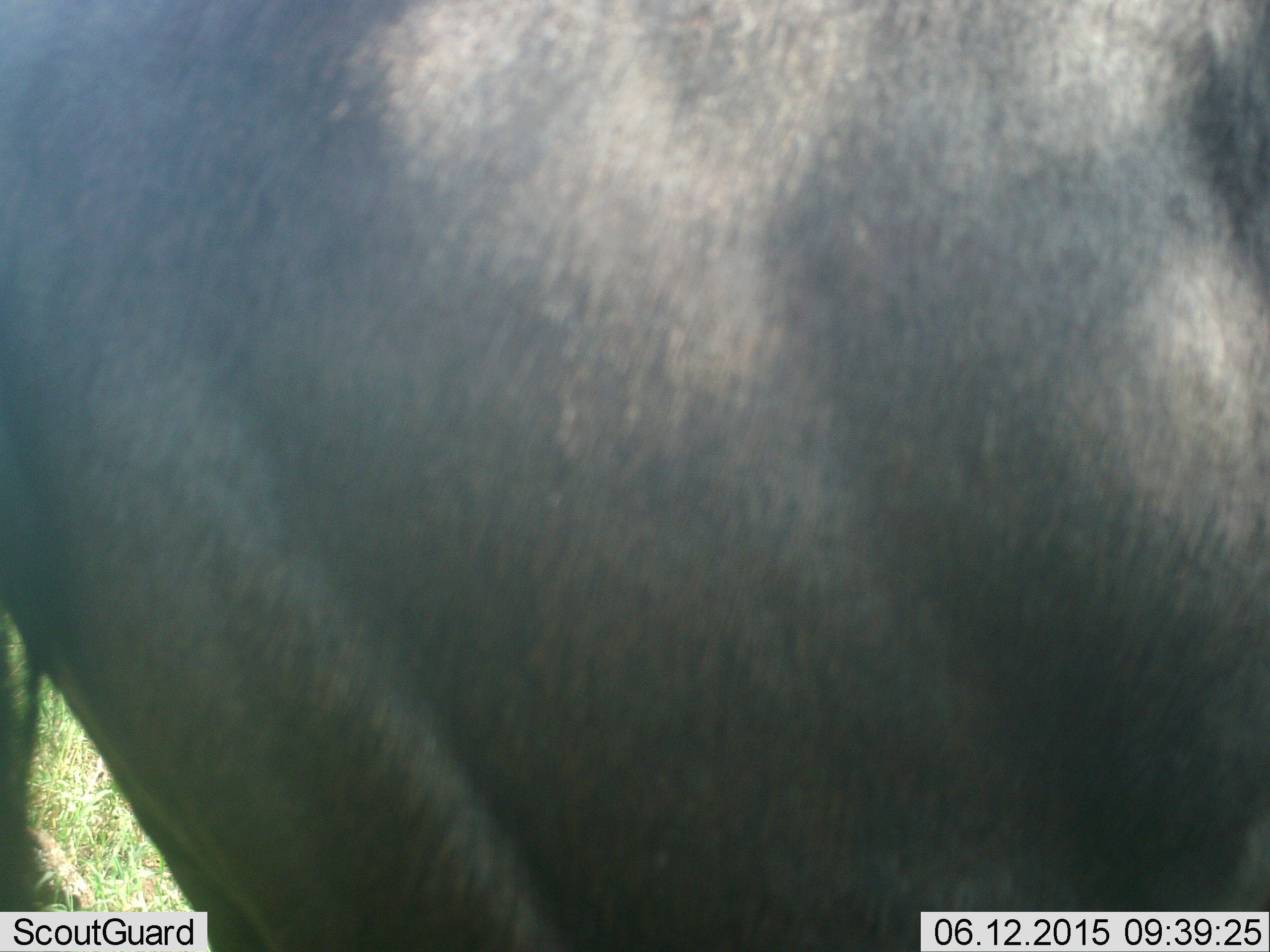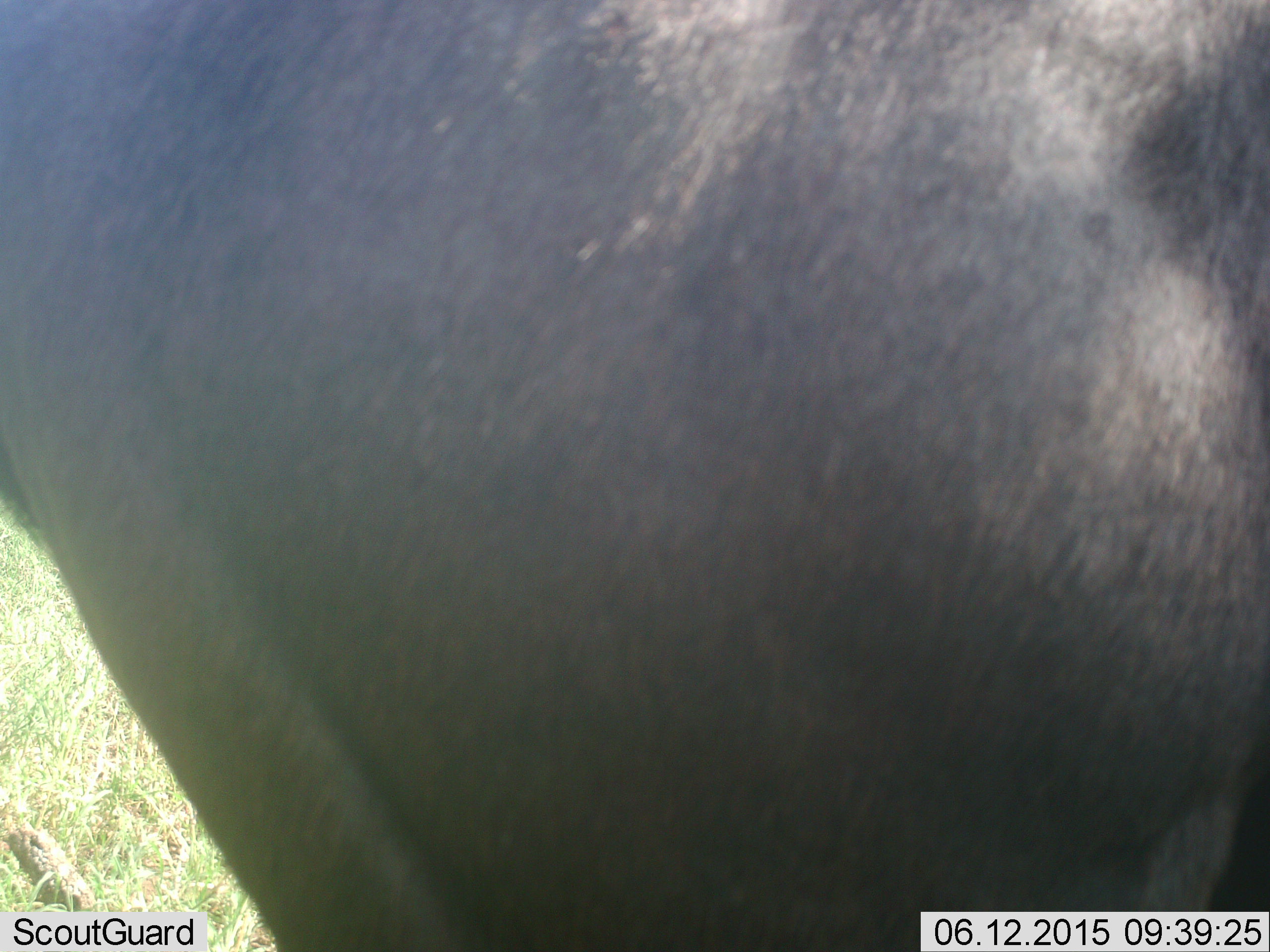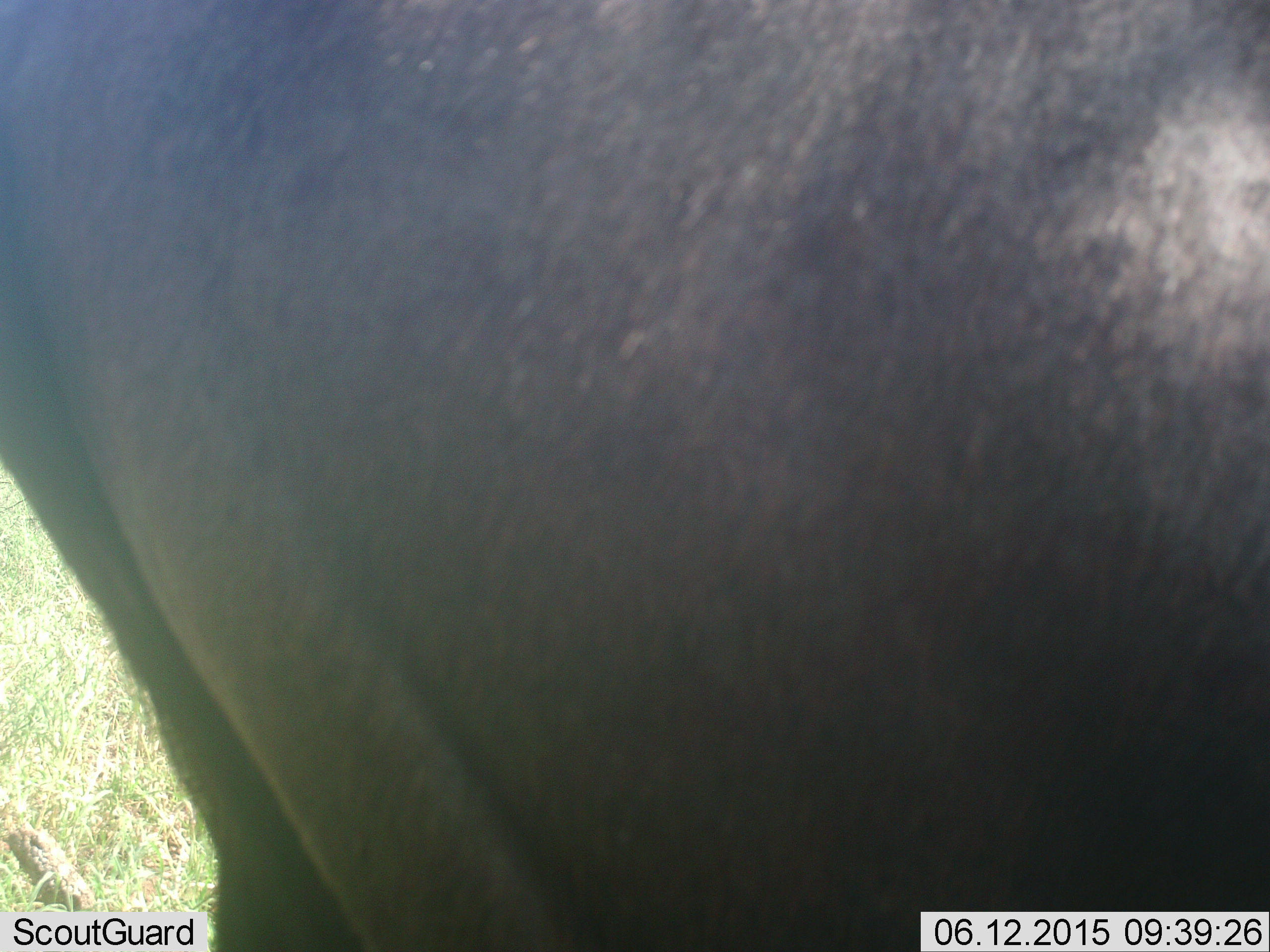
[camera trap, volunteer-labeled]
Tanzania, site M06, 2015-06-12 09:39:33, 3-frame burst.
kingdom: Animalia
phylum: Chordata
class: Mammalia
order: Artiodactyla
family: Bovidae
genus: Connochaetes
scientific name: Connochaetes taurinus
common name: blue wildebeest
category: wildebeest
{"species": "wildebeest (blue wildebeest) (Connochaetes taurinus)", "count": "1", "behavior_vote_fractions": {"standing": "90%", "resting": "0%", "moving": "30%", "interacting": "0%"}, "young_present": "0%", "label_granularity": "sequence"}